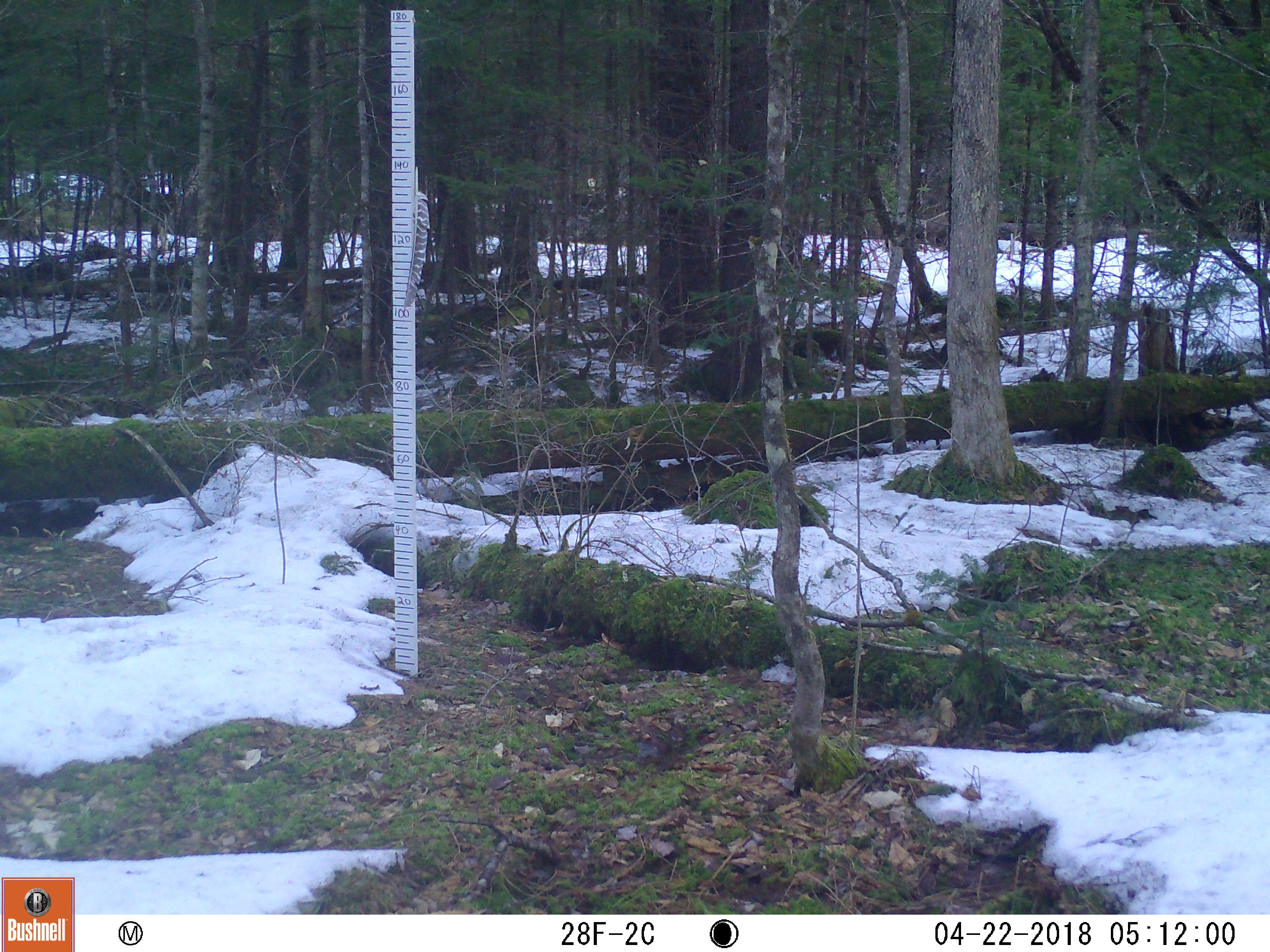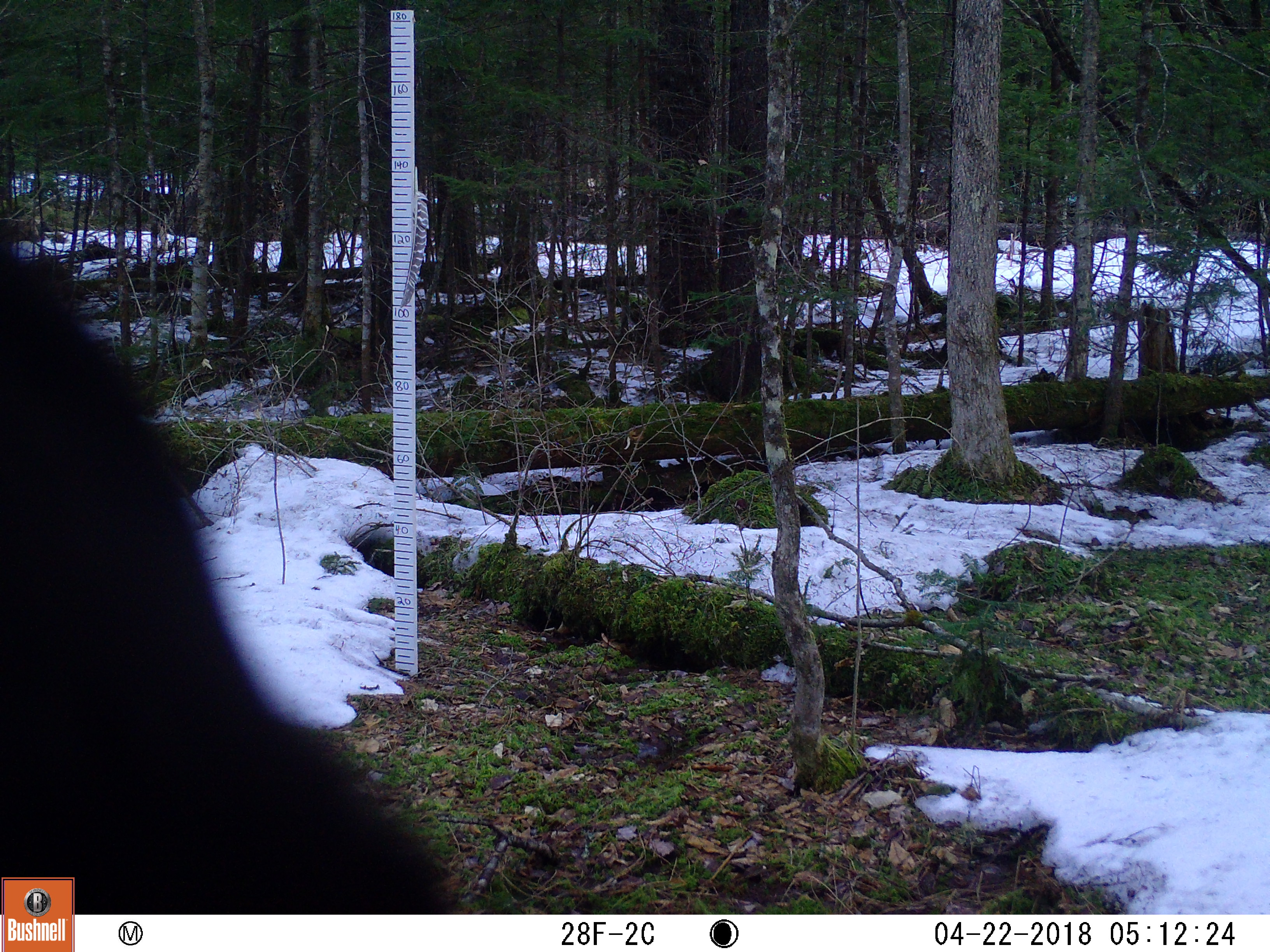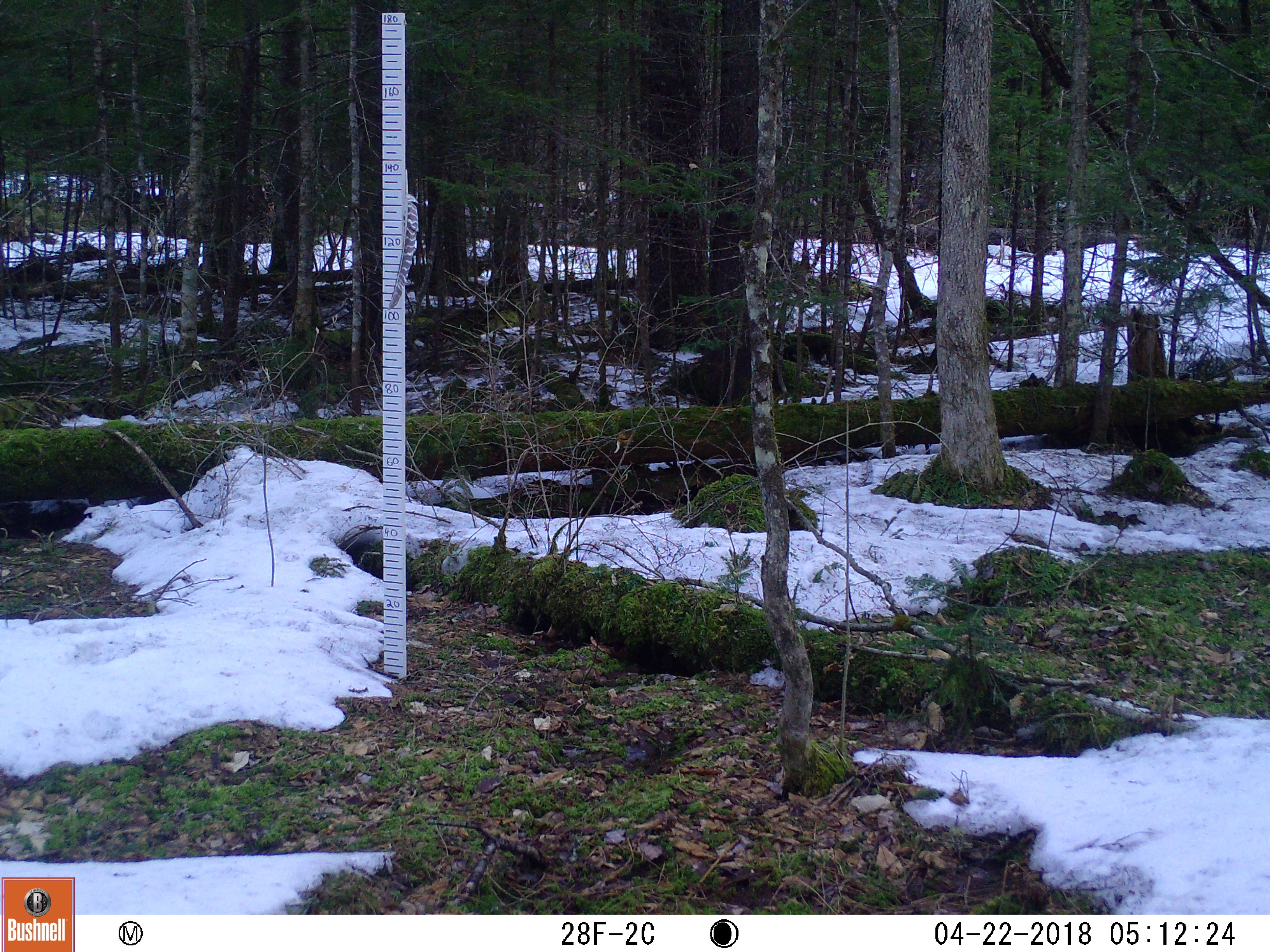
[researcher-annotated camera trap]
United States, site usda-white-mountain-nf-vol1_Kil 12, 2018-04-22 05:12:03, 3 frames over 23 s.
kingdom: Animalia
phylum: Chordata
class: Mammalia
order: Carnivora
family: Ursidae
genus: Ursus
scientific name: Ursus americanus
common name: black bear